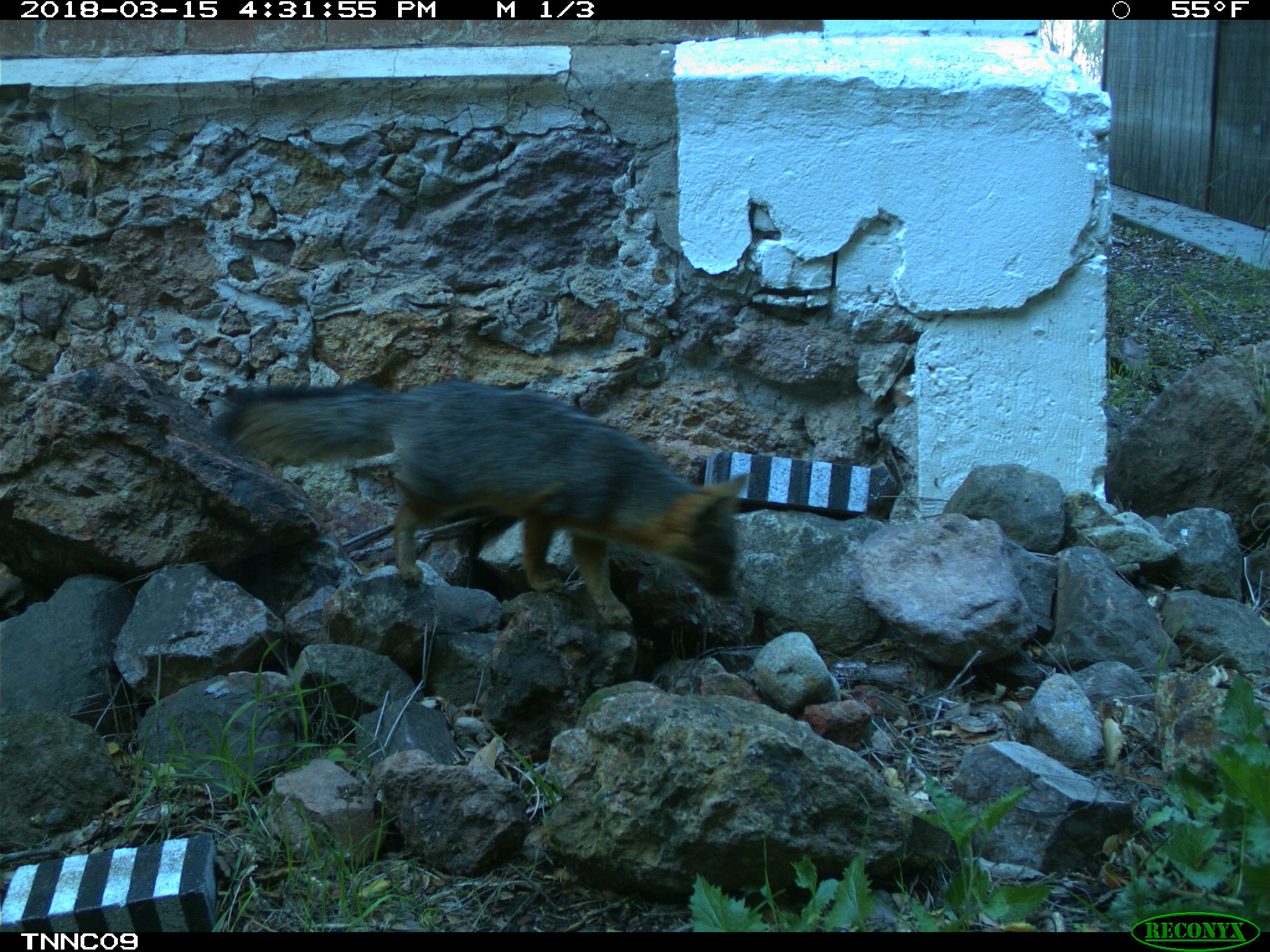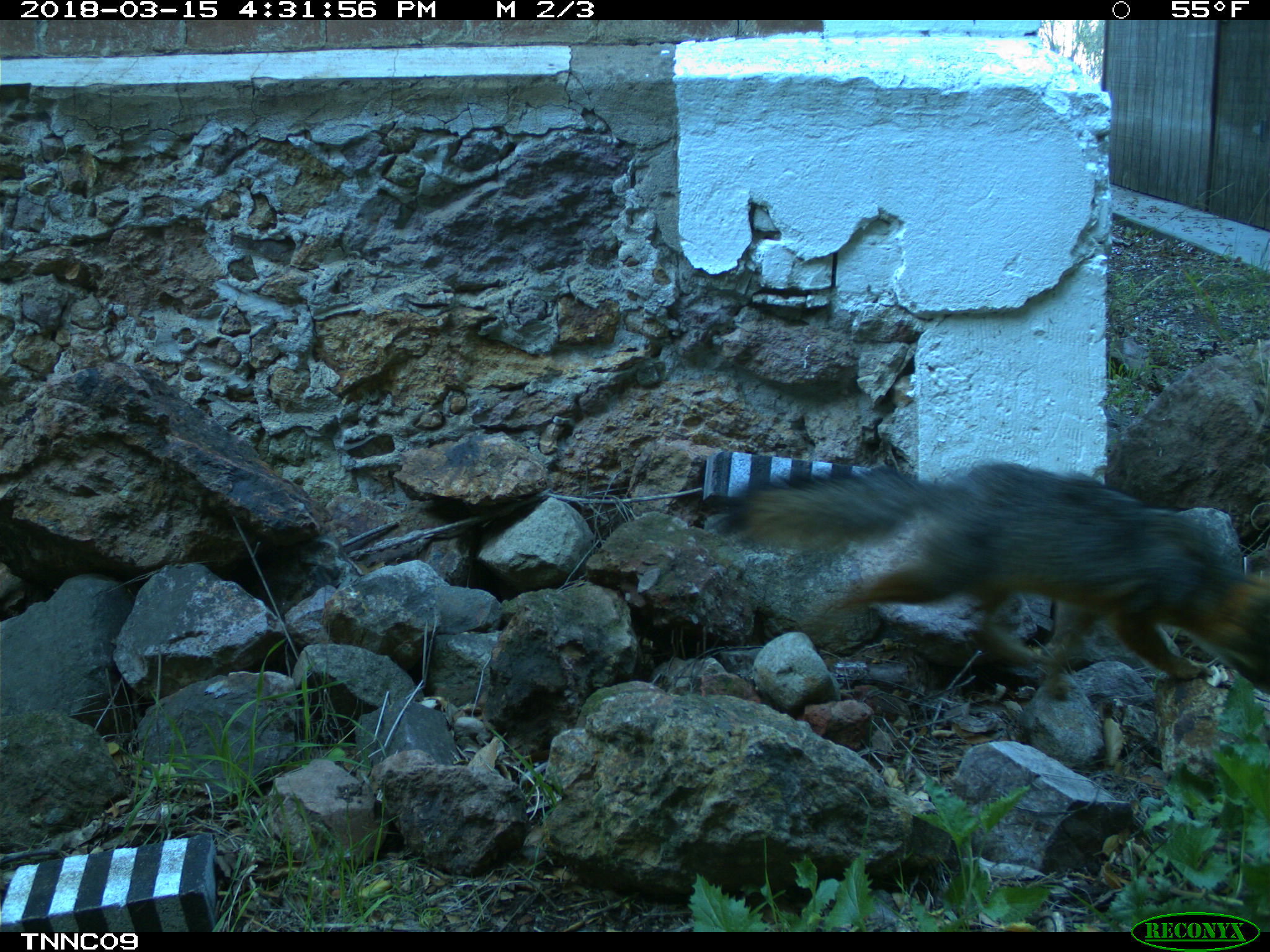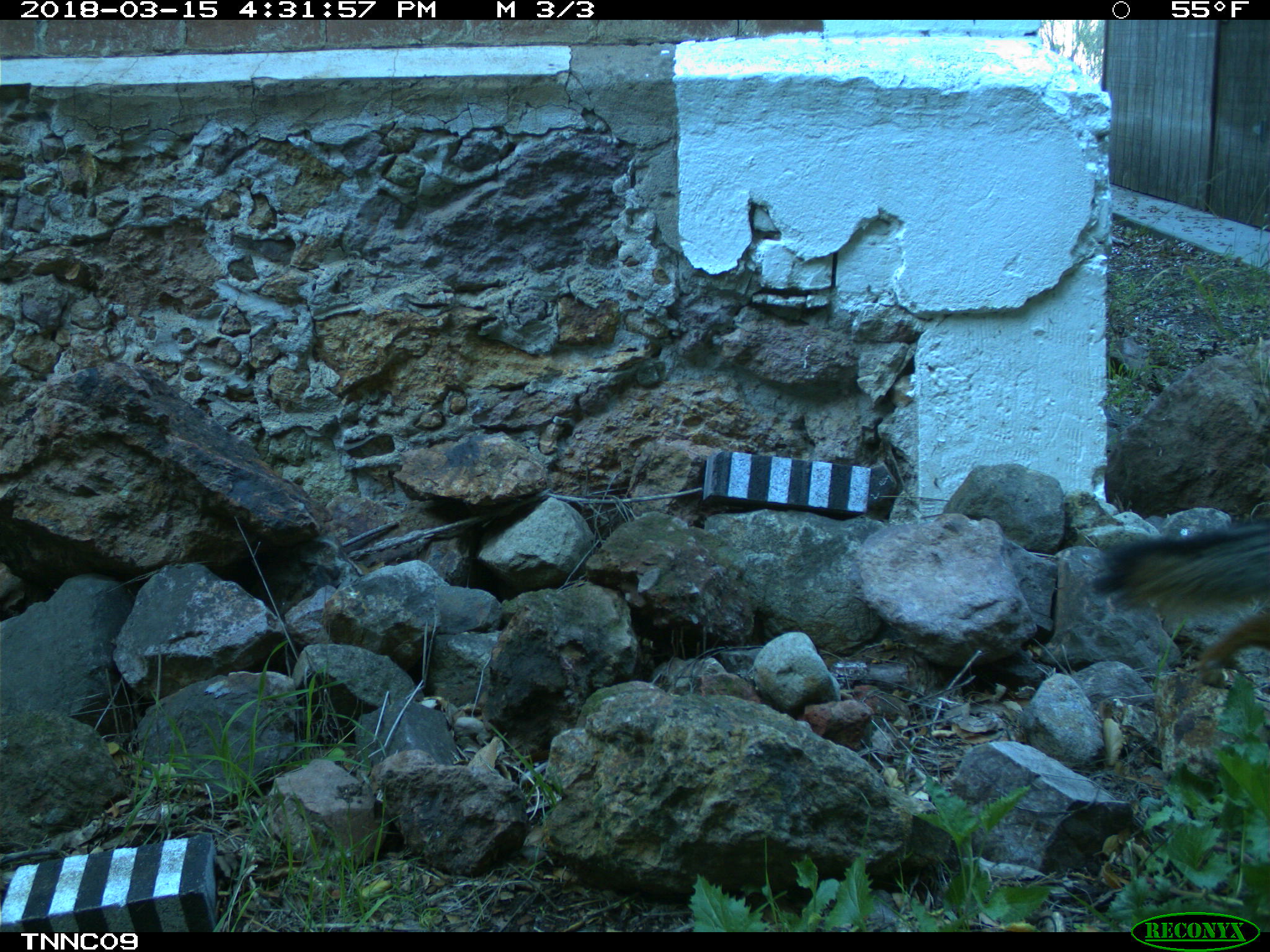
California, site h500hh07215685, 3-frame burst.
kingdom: Animalia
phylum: Chordata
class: Mammalia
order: Carnivora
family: Canidae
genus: Urocyon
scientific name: Urocyon littoralis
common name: island fox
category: fox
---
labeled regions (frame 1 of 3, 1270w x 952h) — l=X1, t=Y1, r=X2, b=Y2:
fox: l=210, t=377, r=748, b=628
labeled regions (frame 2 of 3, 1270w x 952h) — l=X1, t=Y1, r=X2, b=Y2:
fox: l=728, t=459, r=1269, b=701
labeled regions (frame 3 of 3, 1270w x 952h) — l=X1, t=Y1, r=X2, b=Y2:
fox: l=1093, t=519, r=1269, b=687